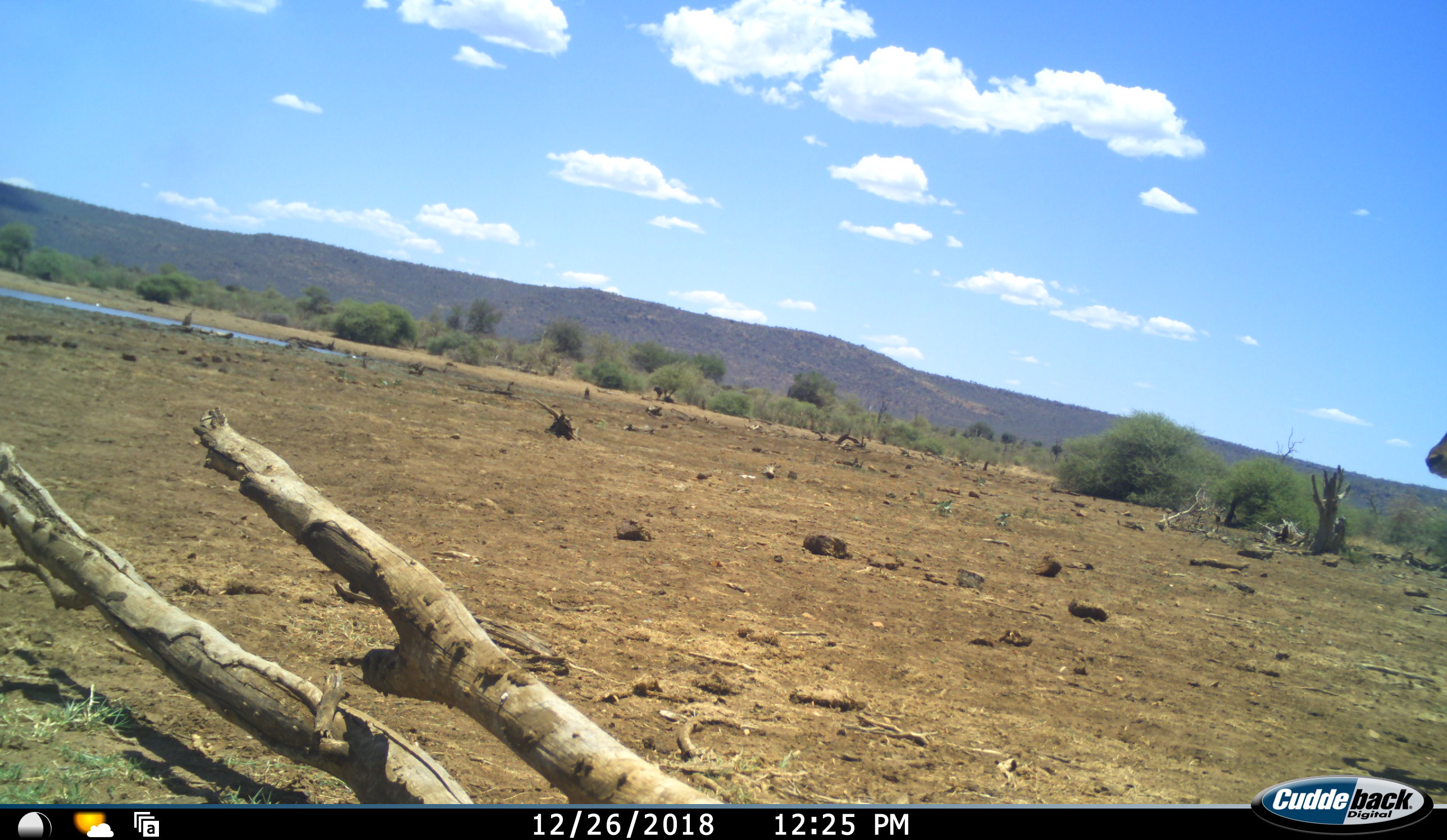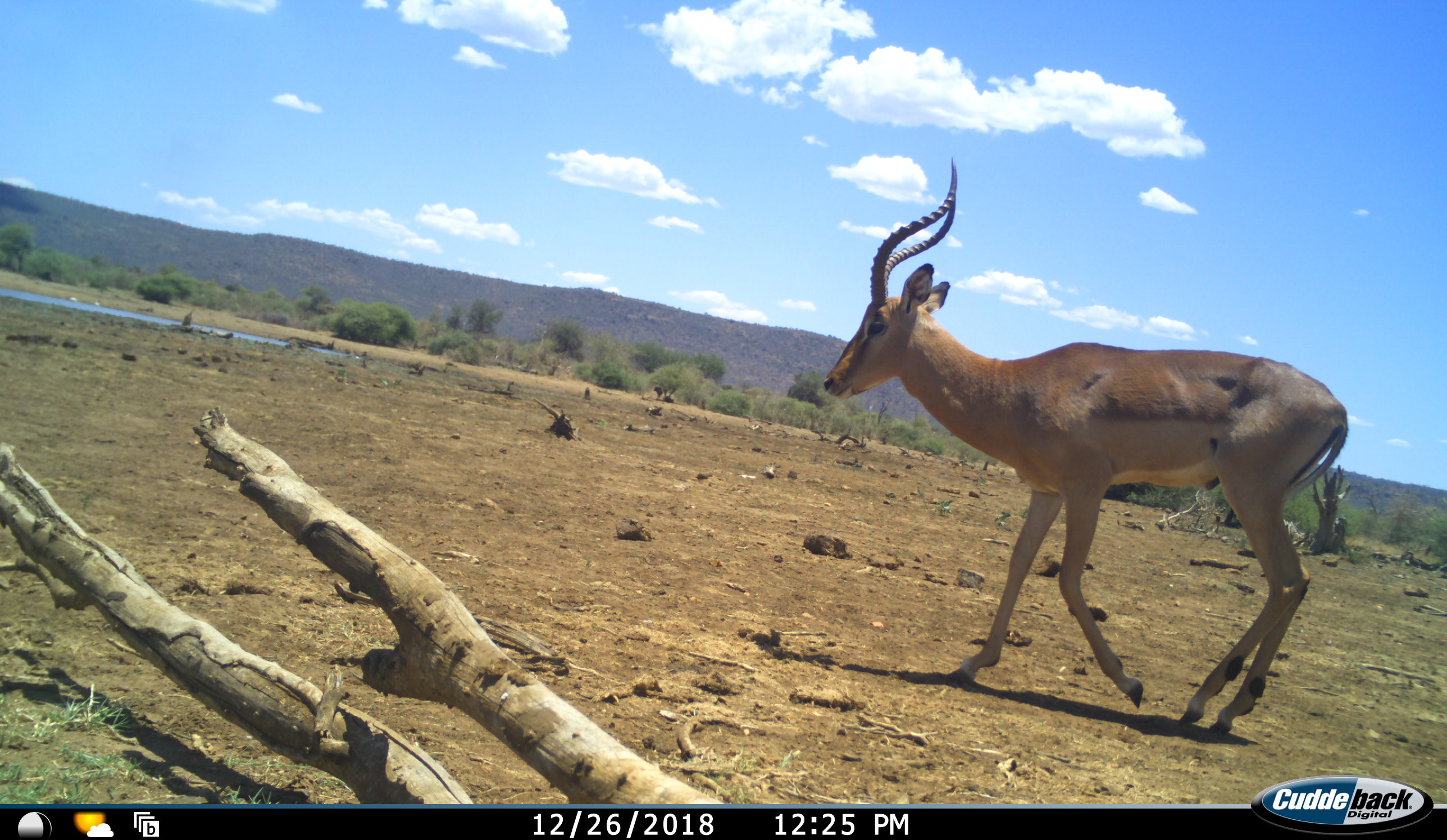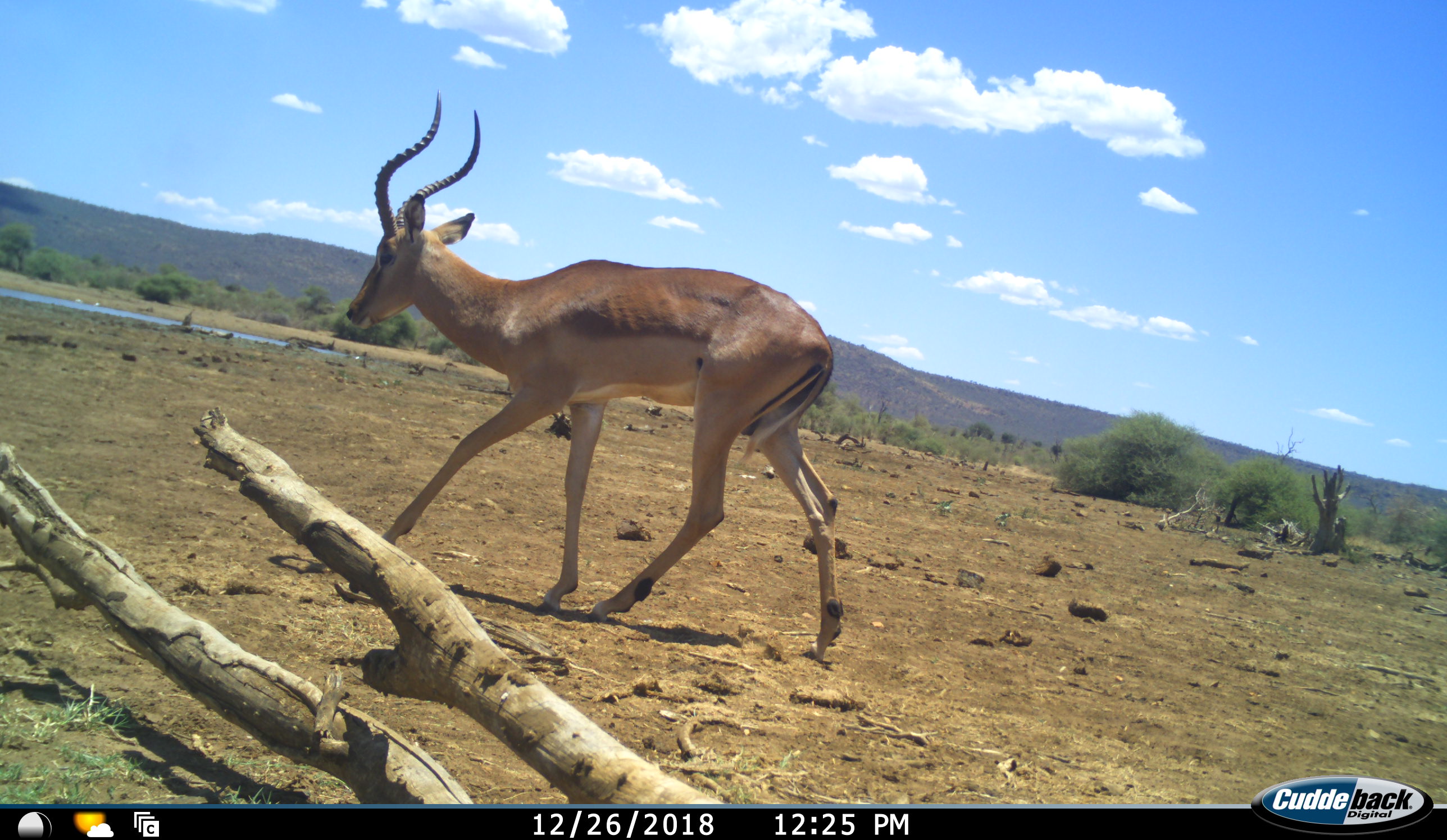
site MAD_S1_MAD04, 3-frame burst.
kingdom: Animalia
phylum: Chordata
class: Mammalia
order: Artiodactyla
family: Bovidae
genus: Aepyceros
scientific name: Aepyceros melampus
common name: impala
Impala (Aepyceros melampus), count 1. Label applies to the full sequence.